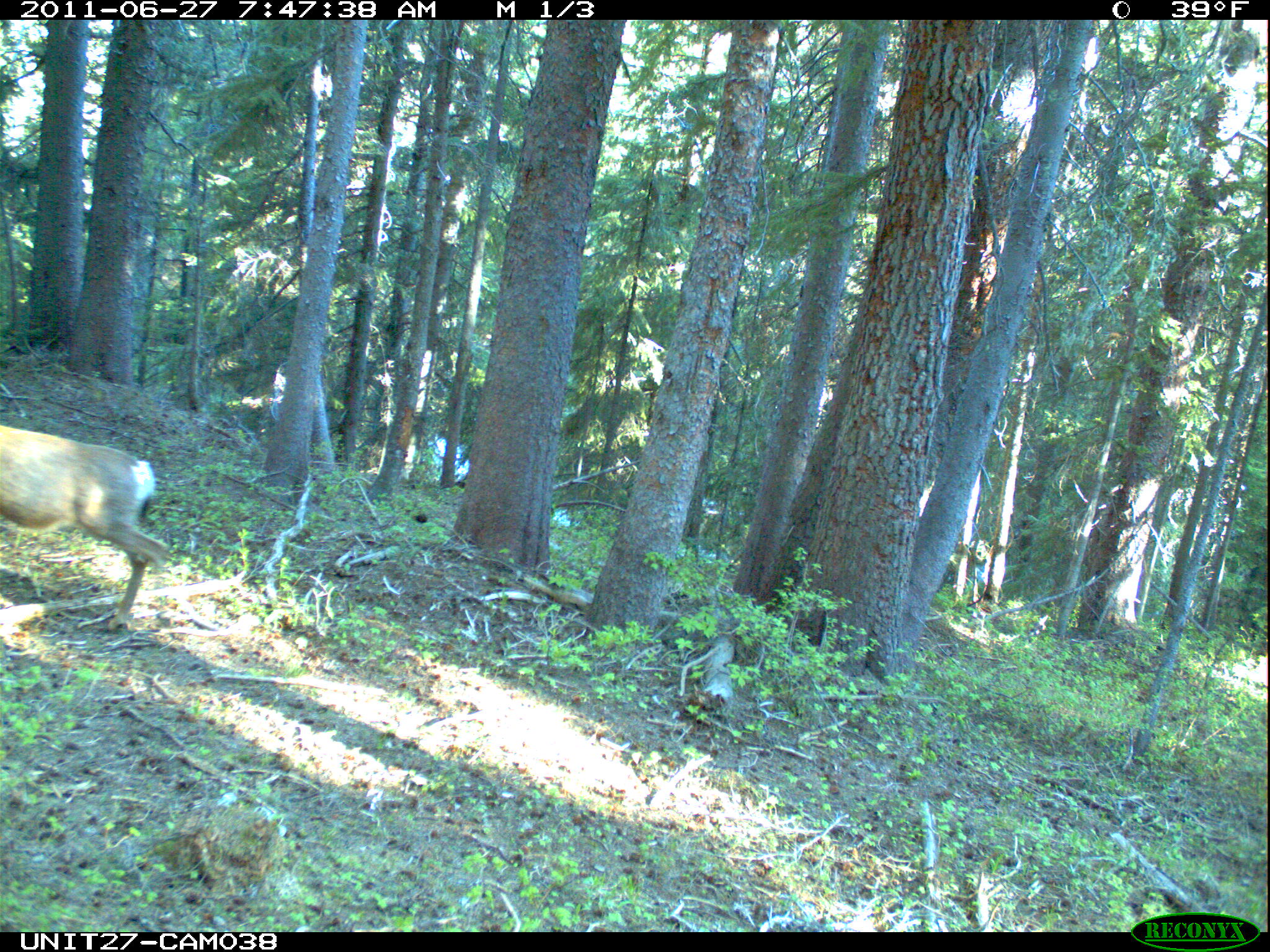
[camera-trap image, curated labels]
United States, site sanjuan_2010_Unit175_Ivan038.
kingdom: Animalia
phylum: Chordata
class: Mammalia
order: Artiodactyla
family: Cervidae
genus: Odocoileus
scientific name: Odocoileus hemionus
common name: mule deer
Odocoileus hemionus (mule deer).